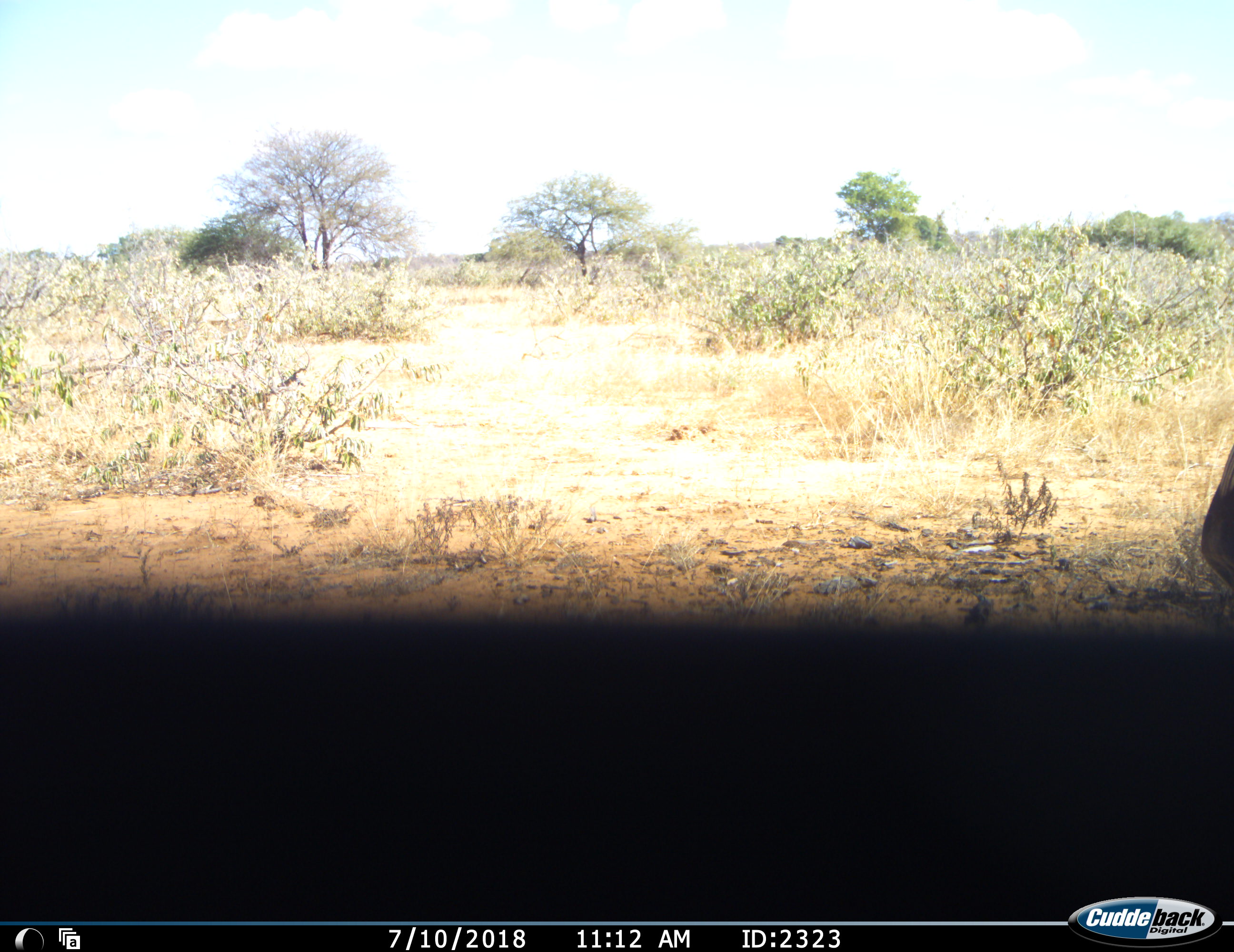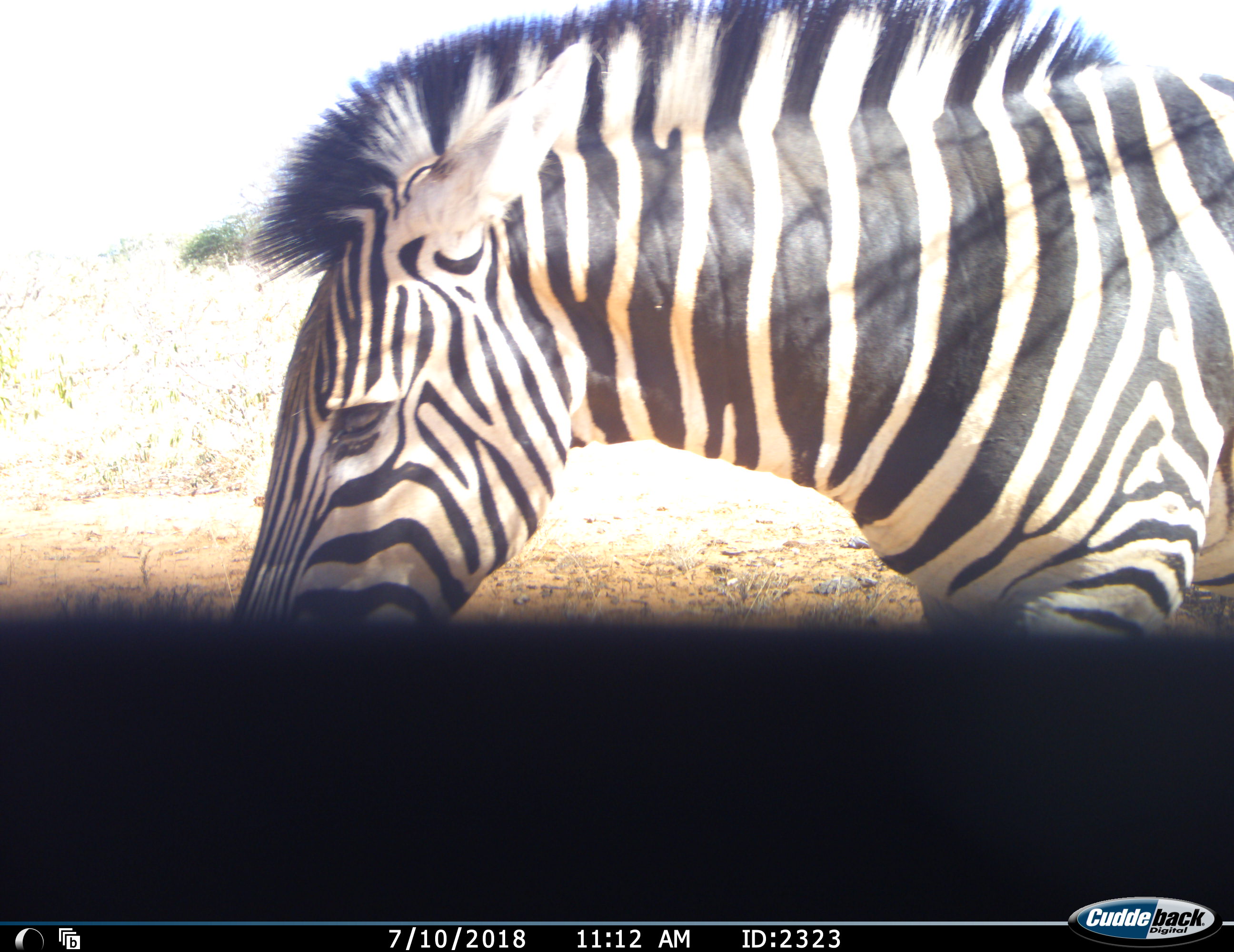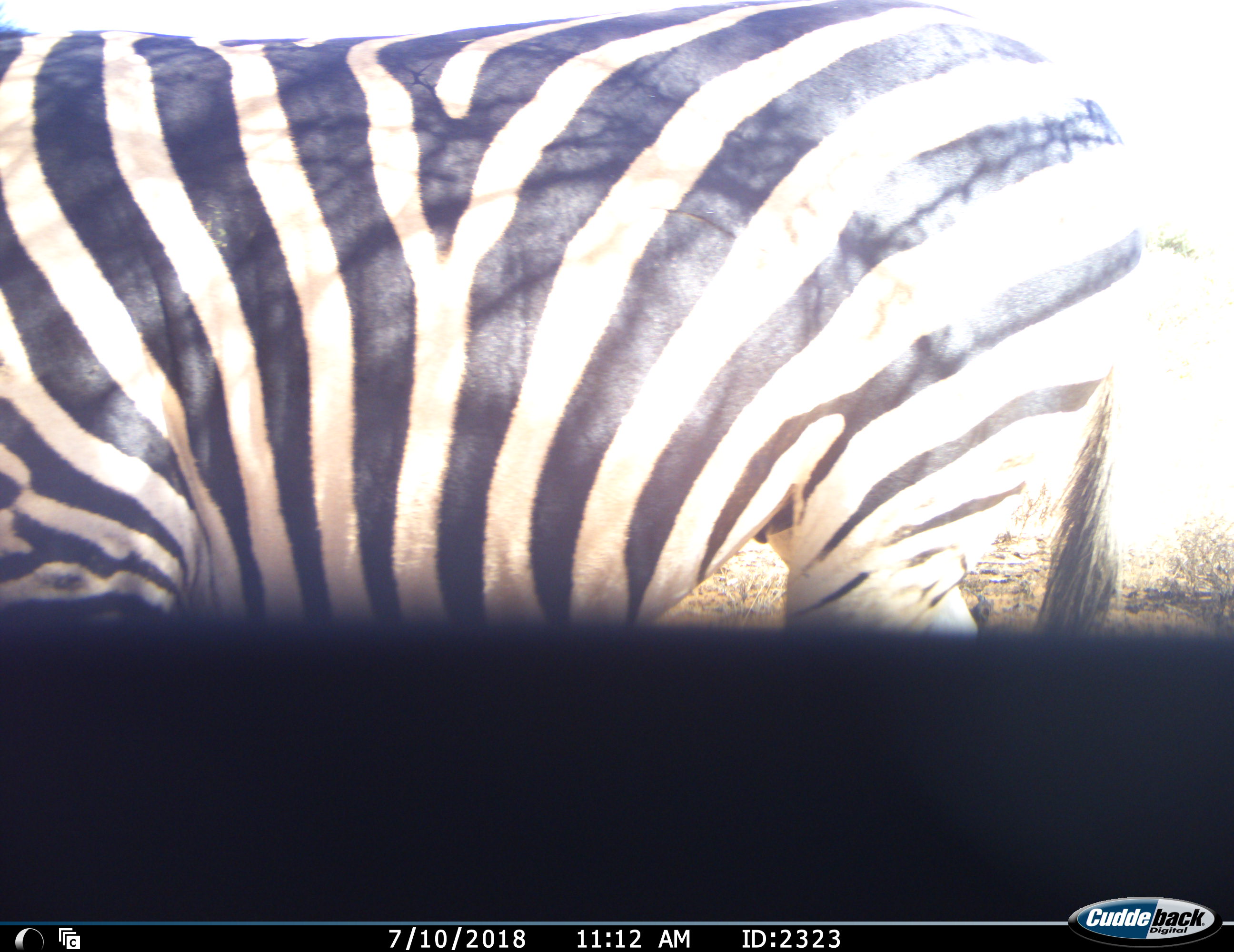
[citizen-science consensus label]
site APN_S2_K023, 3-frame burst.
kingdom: Animalia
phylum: Chordata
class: Mammalia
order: Perissodactyla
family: Equidae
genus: Equus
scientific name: Equus quagga burchellii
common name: burchell's zebra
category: zebraburchells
Zebraburchells (burchell's zebra) (Equus quagga burchellii), count 1. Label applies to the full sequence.